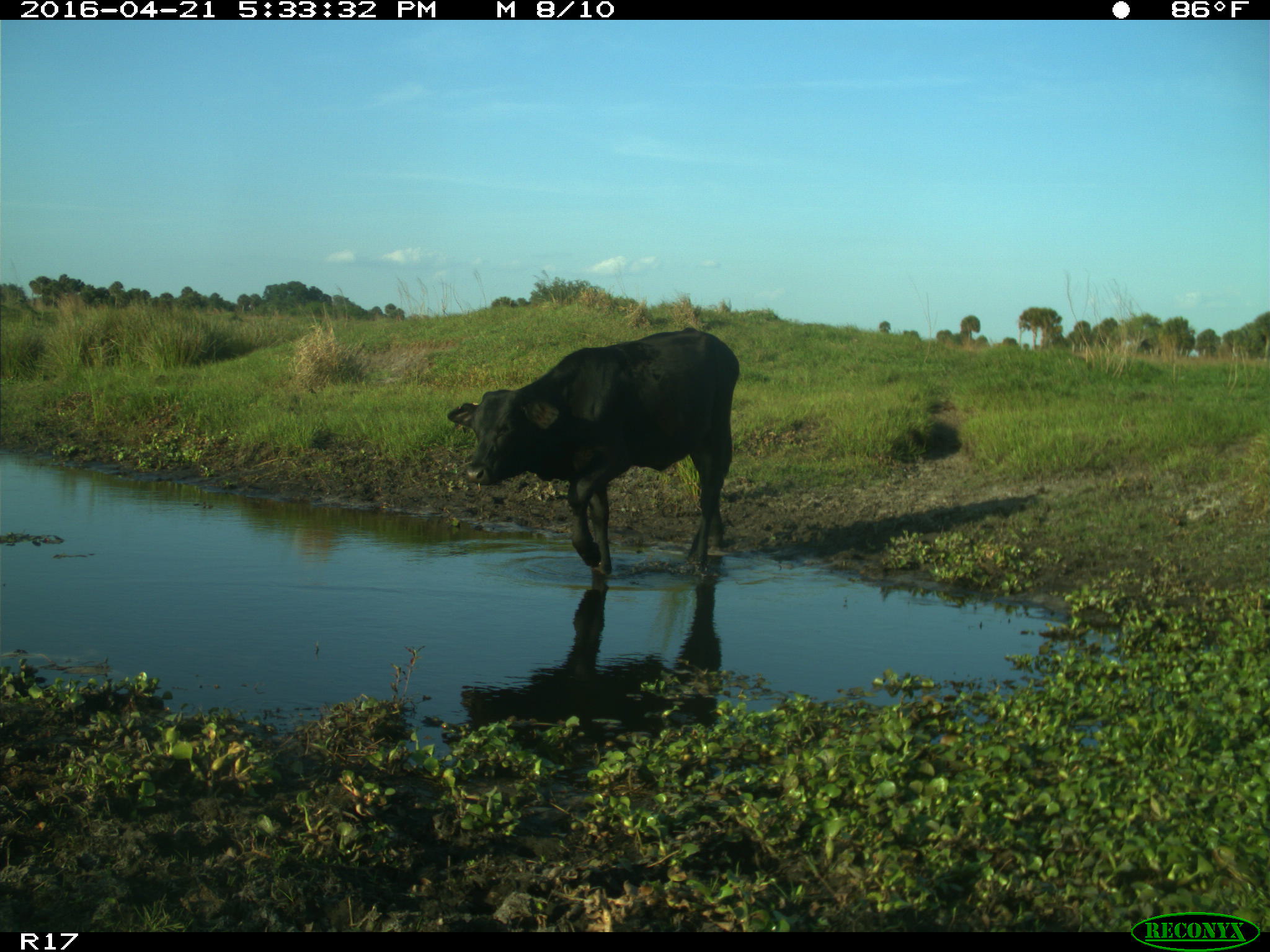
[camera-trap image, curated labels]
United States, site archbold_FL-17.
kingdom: Animalia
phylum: Chordata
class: Mammalia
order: Artiodactyla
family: Bovidae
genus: Bos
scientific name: Bos taurus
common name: domestic cow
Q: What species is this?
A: Bos taurus (domestic cow).